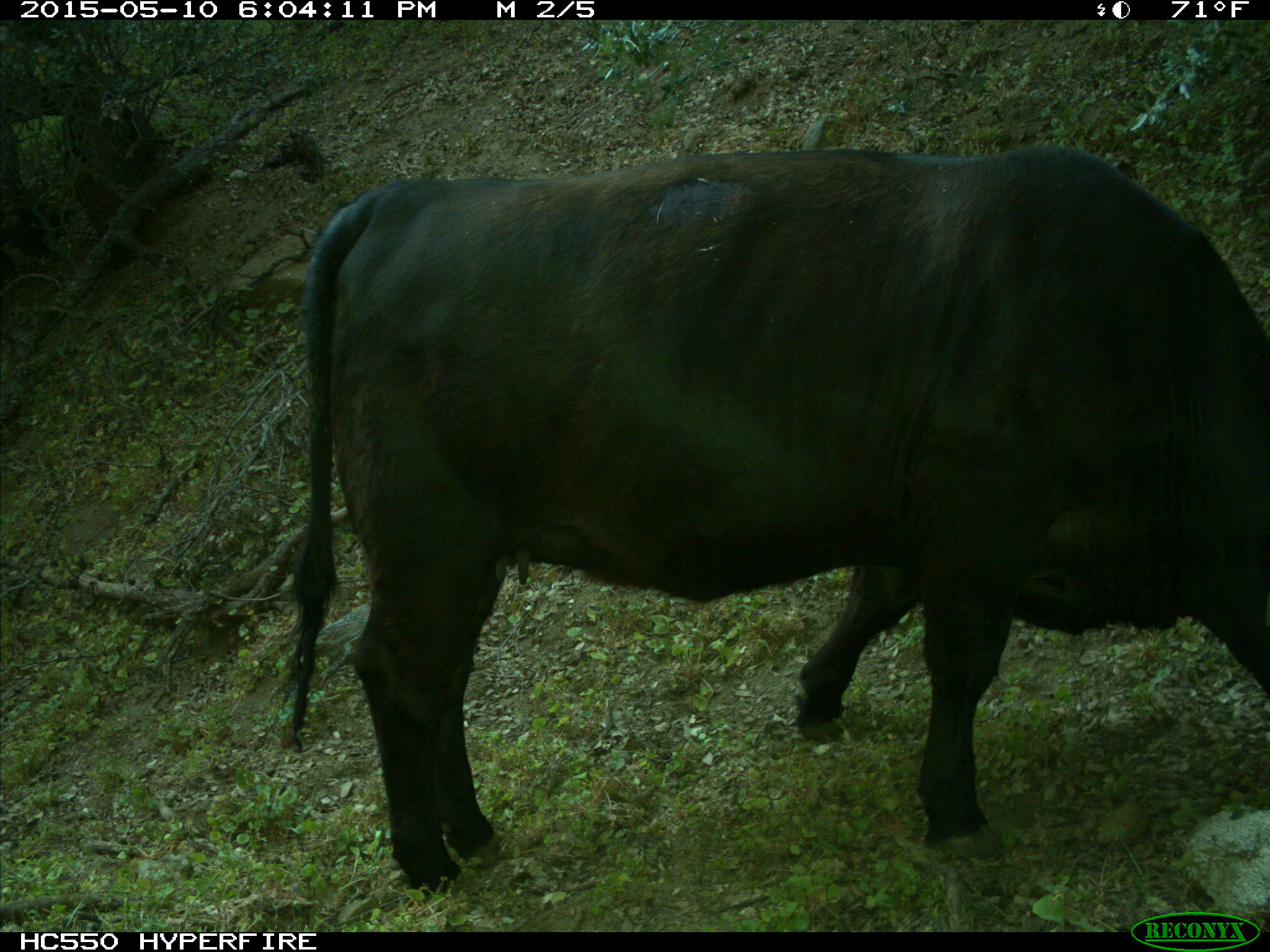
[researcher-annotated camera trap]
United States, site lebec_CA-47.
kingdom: Animalia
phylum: Chordata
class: Mammalia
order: Artiodactyla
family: Bovidae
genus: Bos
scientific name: Bos taurus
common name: domestic cow